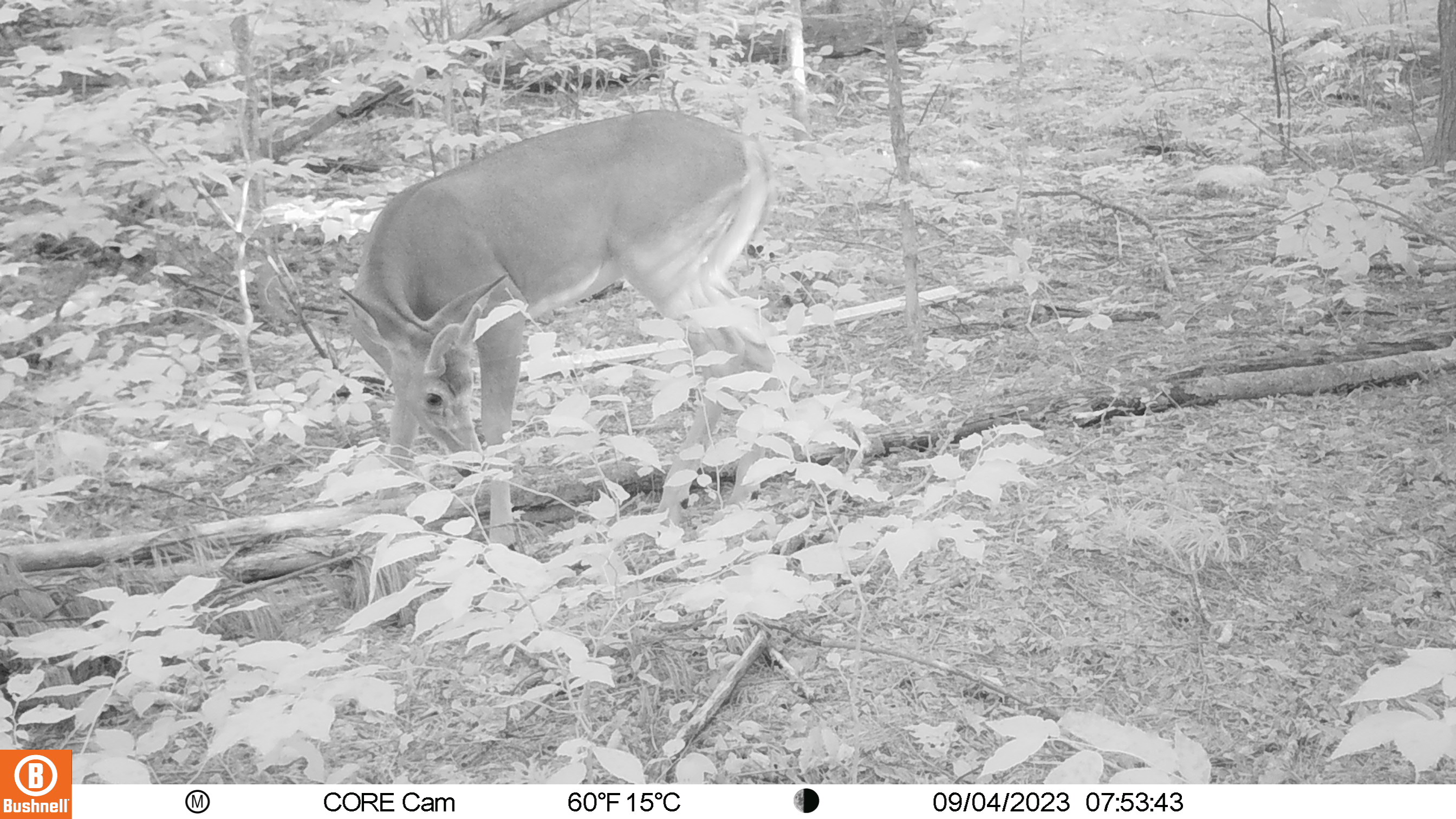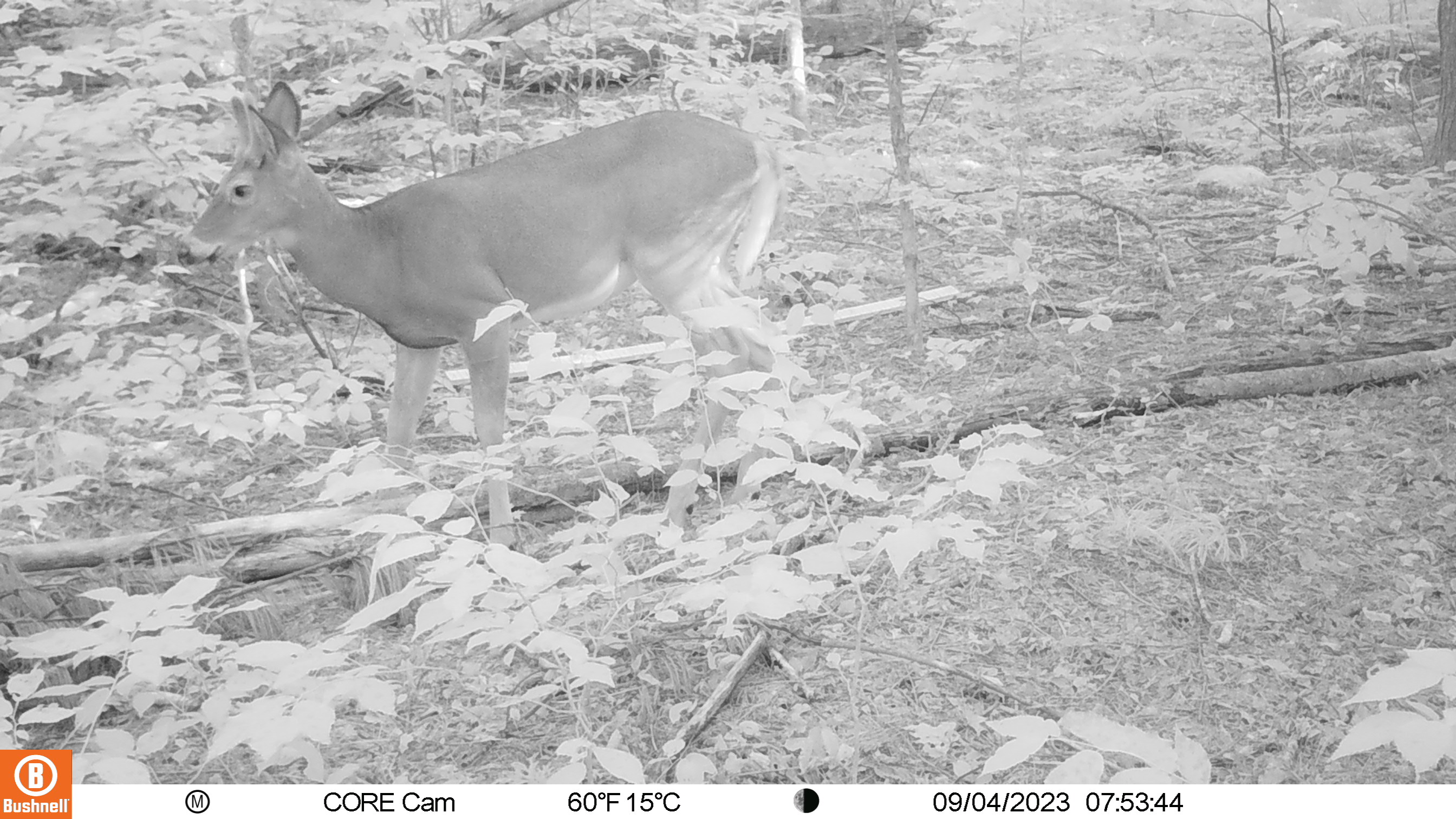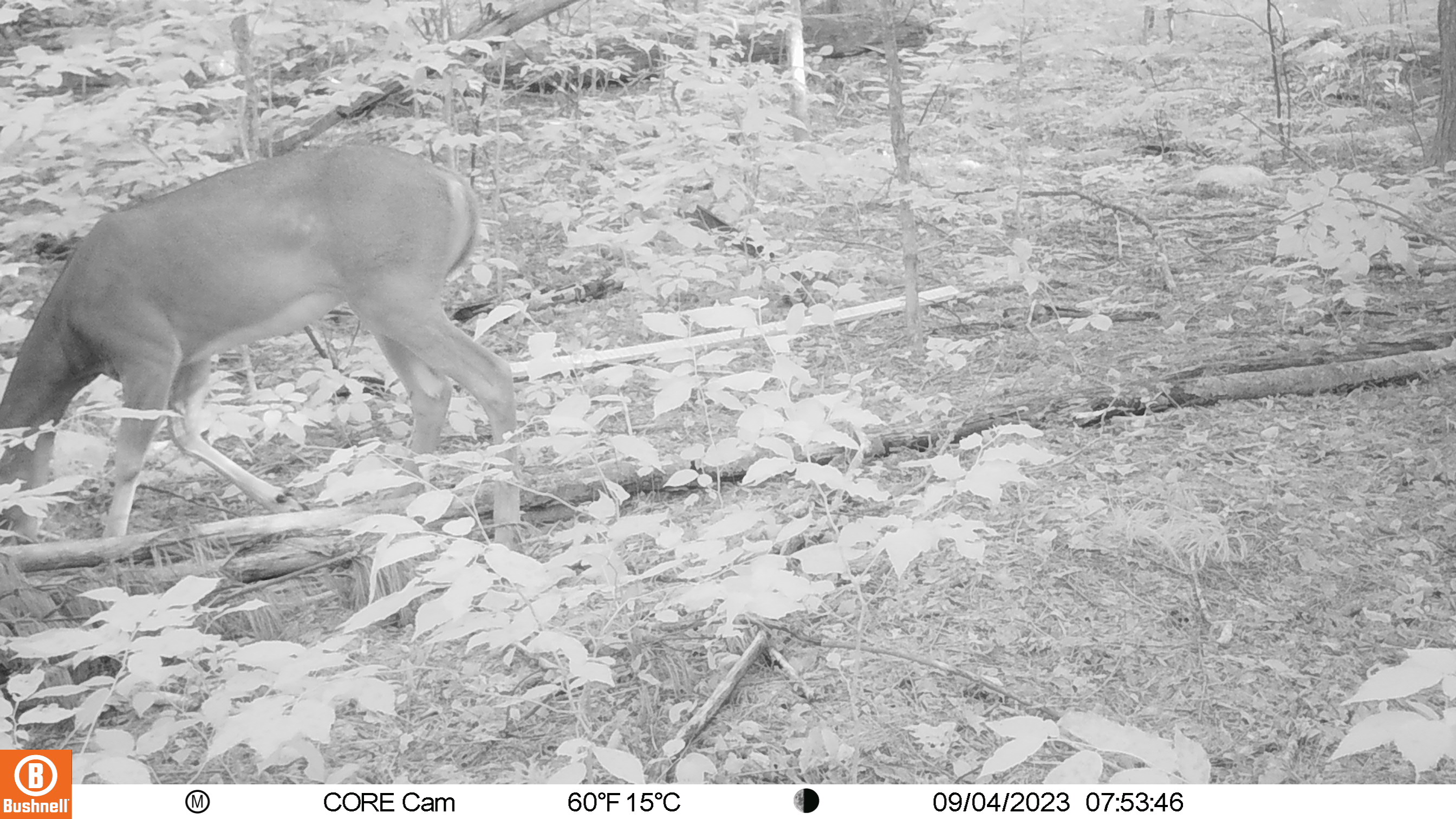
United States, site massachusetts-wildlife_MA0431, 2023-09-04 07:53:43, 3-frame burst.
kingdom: Animalia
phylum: Chordata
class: Mammalia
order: Artiodactyla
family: Cervidae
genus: Odocoileus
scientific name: Odocoileus virginianus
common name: white-tailed deer